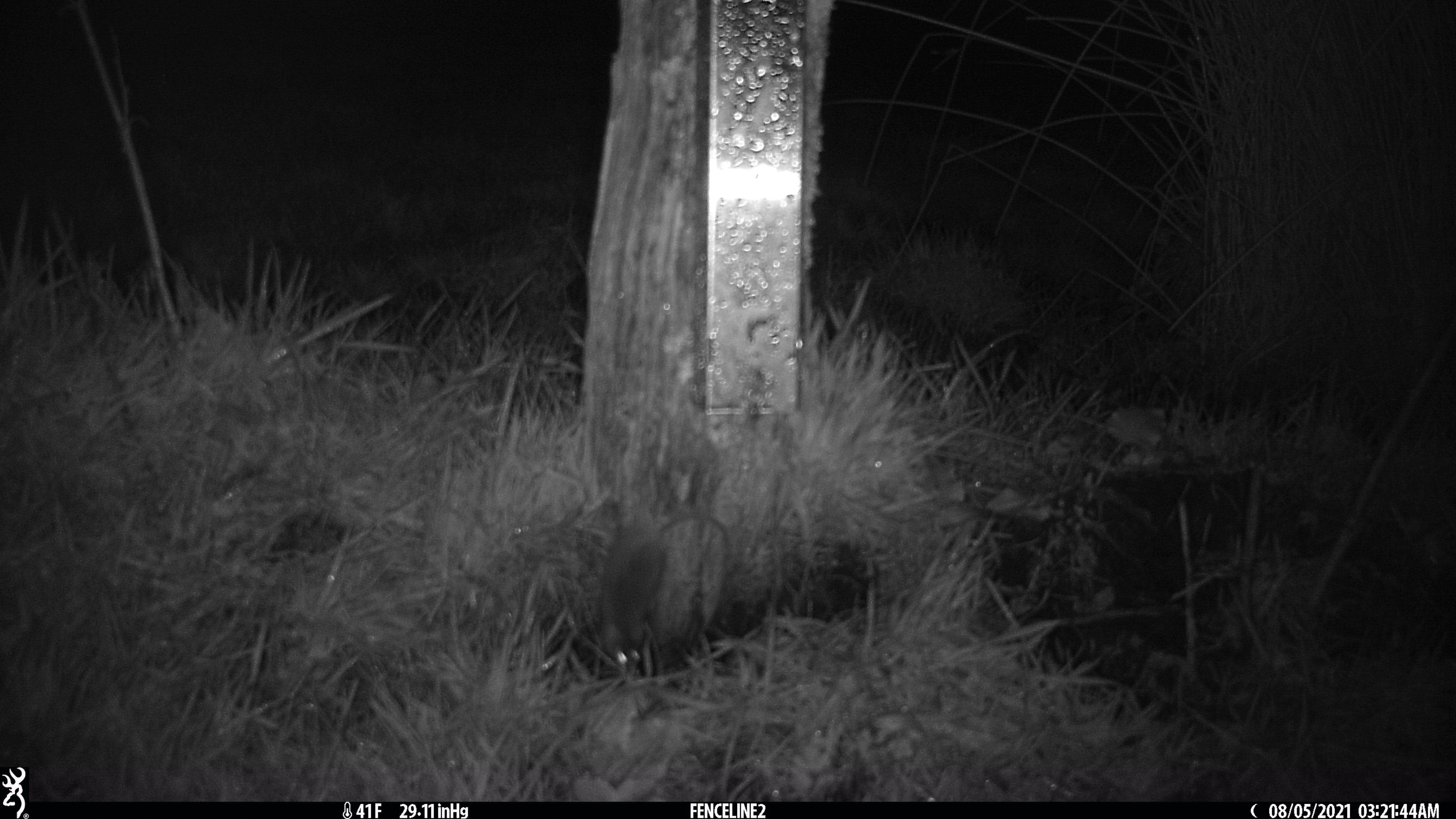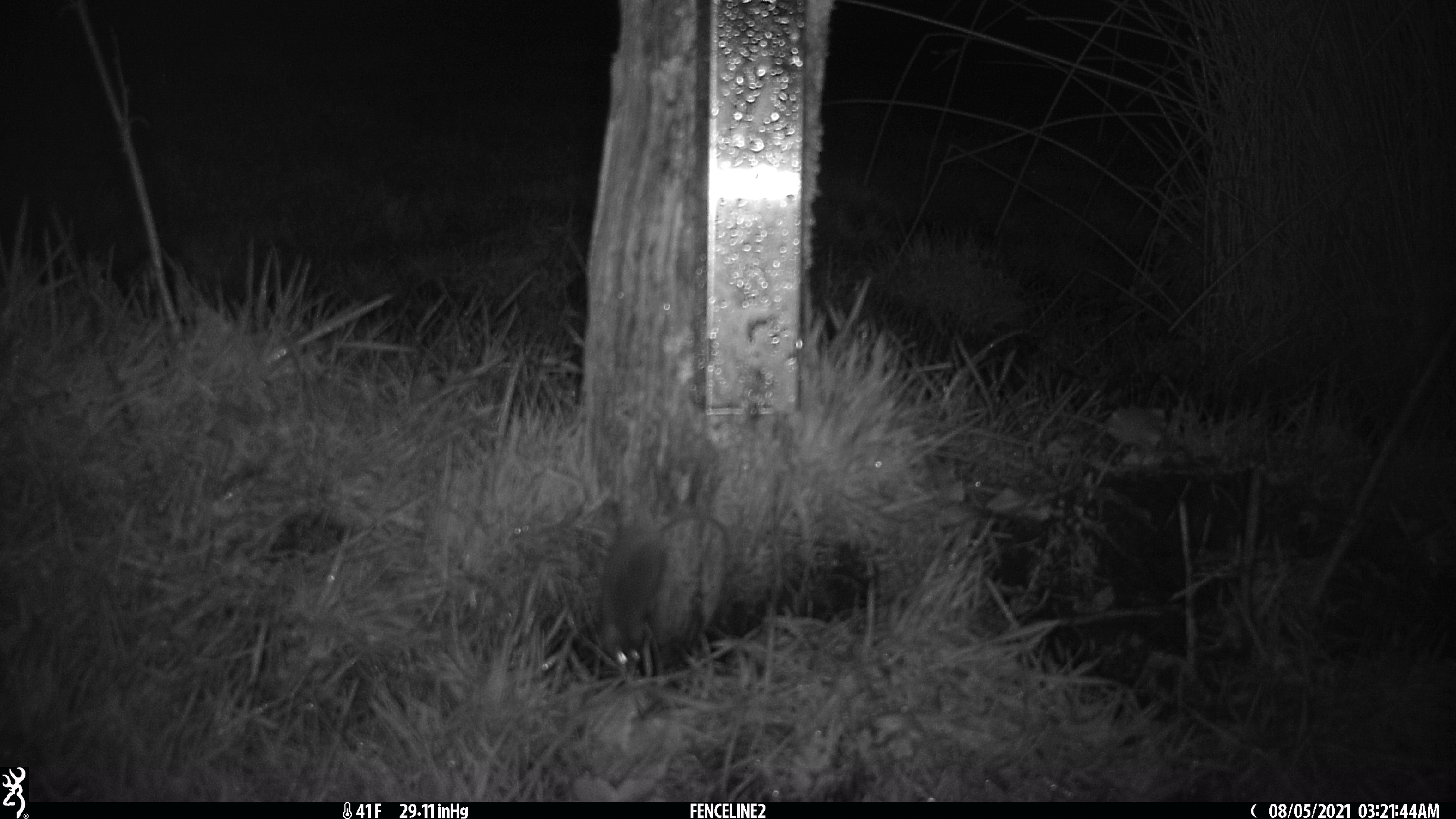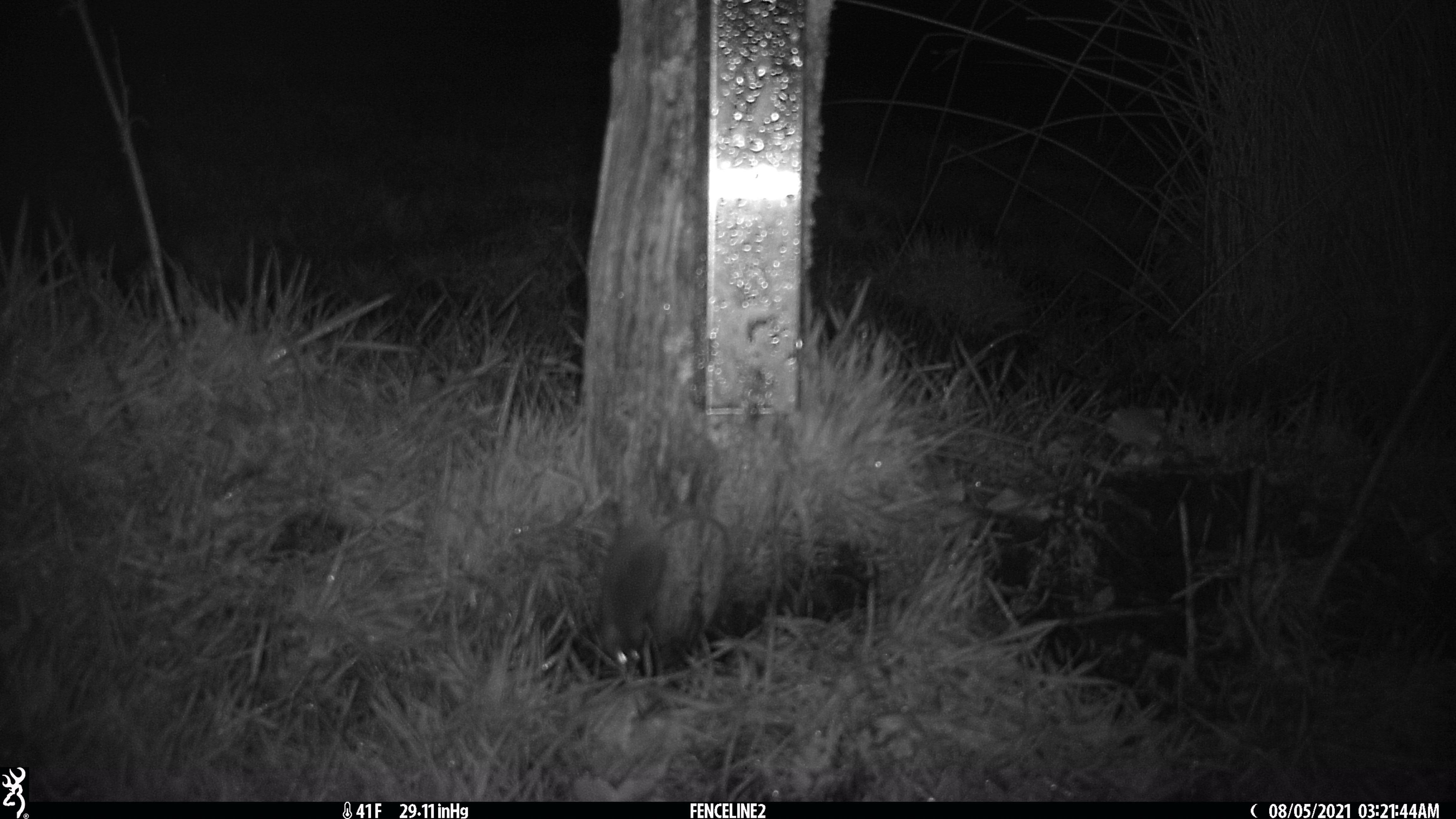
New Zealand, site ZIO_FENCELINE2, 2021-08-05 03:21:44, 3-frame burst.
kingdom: Animalia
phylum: Chordata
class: Mammalia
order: Rodentia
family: Muridae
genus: Mus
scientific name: Mus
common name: mouse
Mouse (Mus).